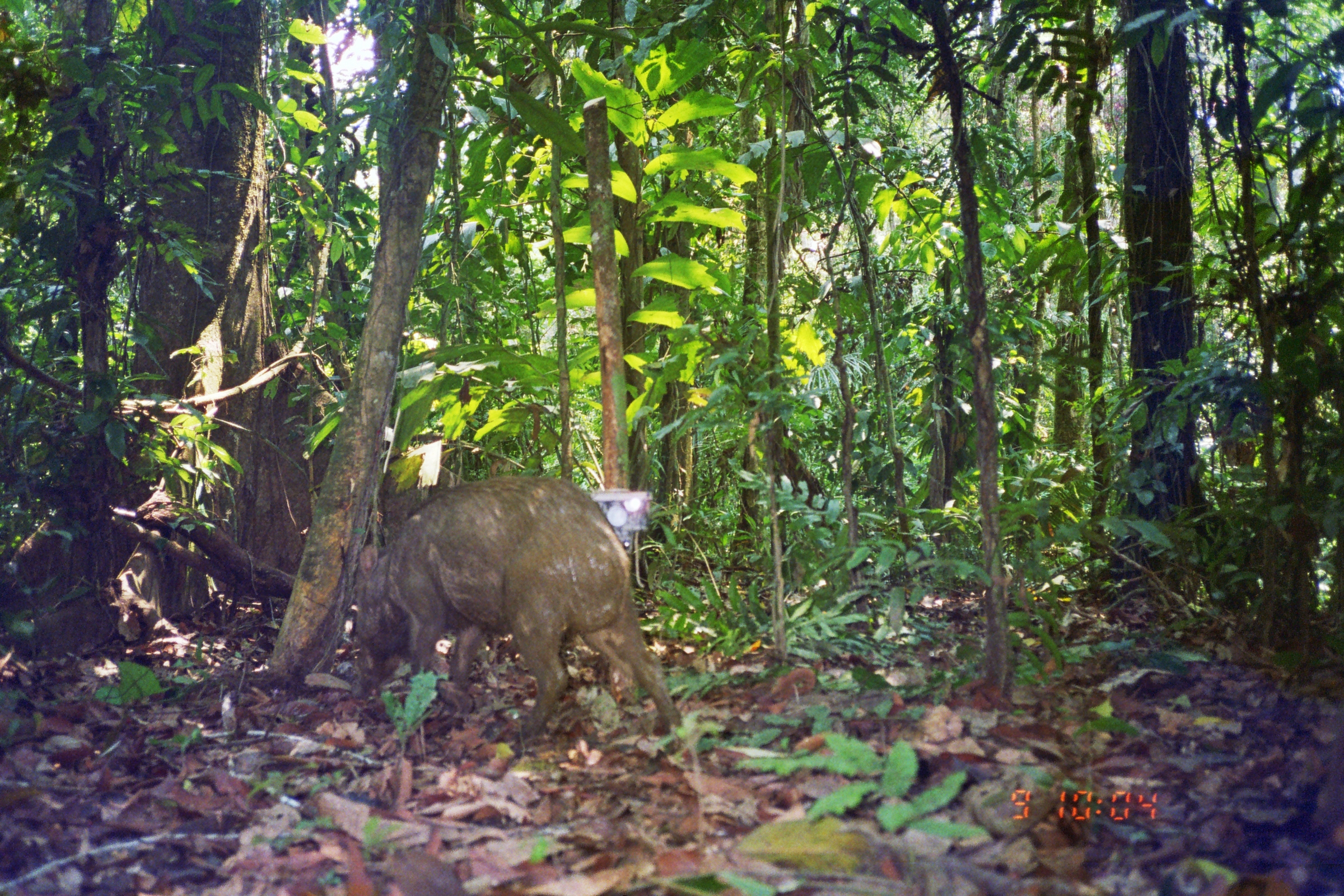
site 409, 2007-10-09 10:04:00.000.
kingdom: Animalia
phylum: Chordata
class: Mammalia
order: Artiodactyla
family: Tayassuidae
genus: Tayassu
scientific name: Tayassu pecari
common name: white-lipped peccary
Tayassu pecari (white-lipped peccary).